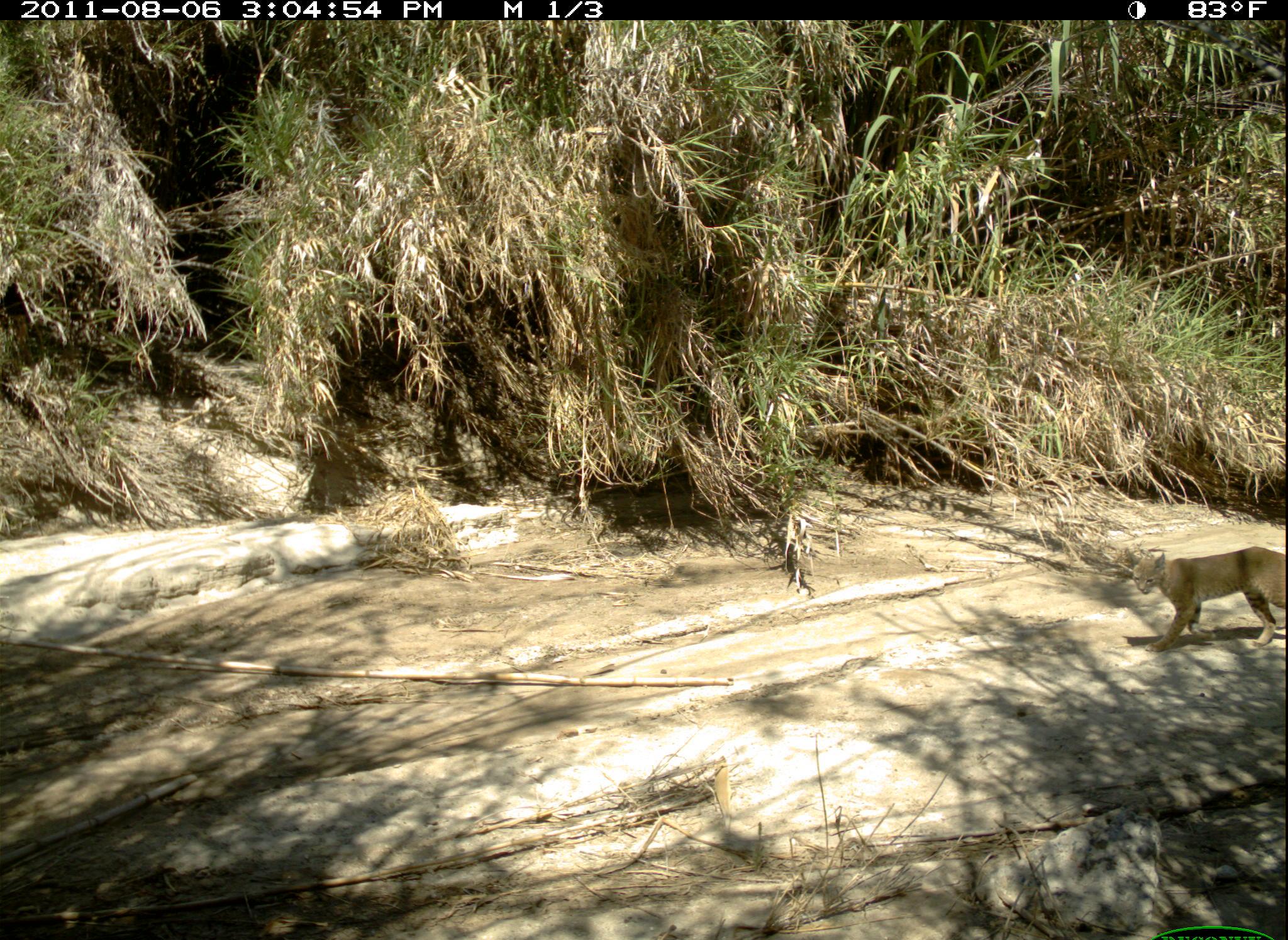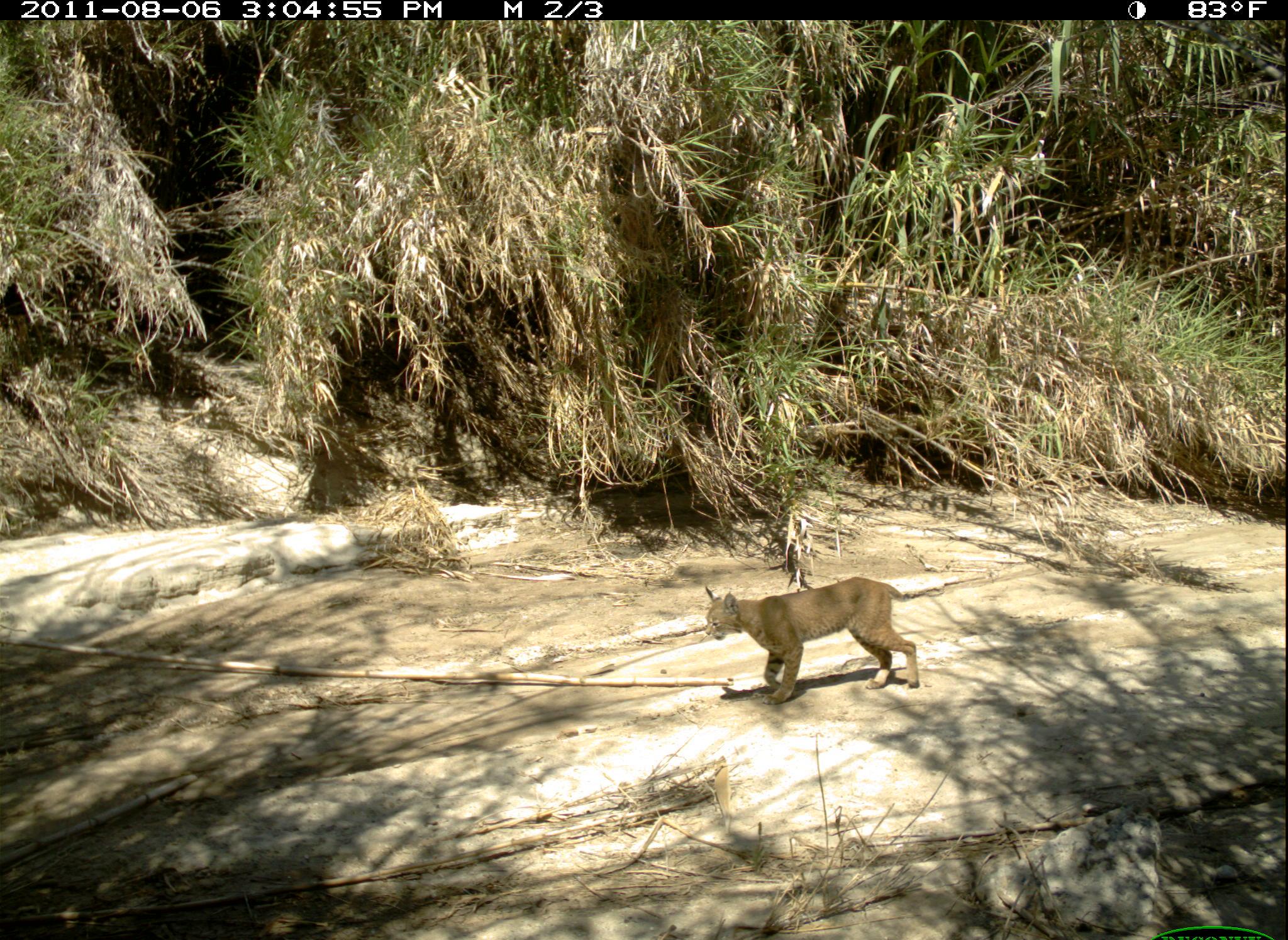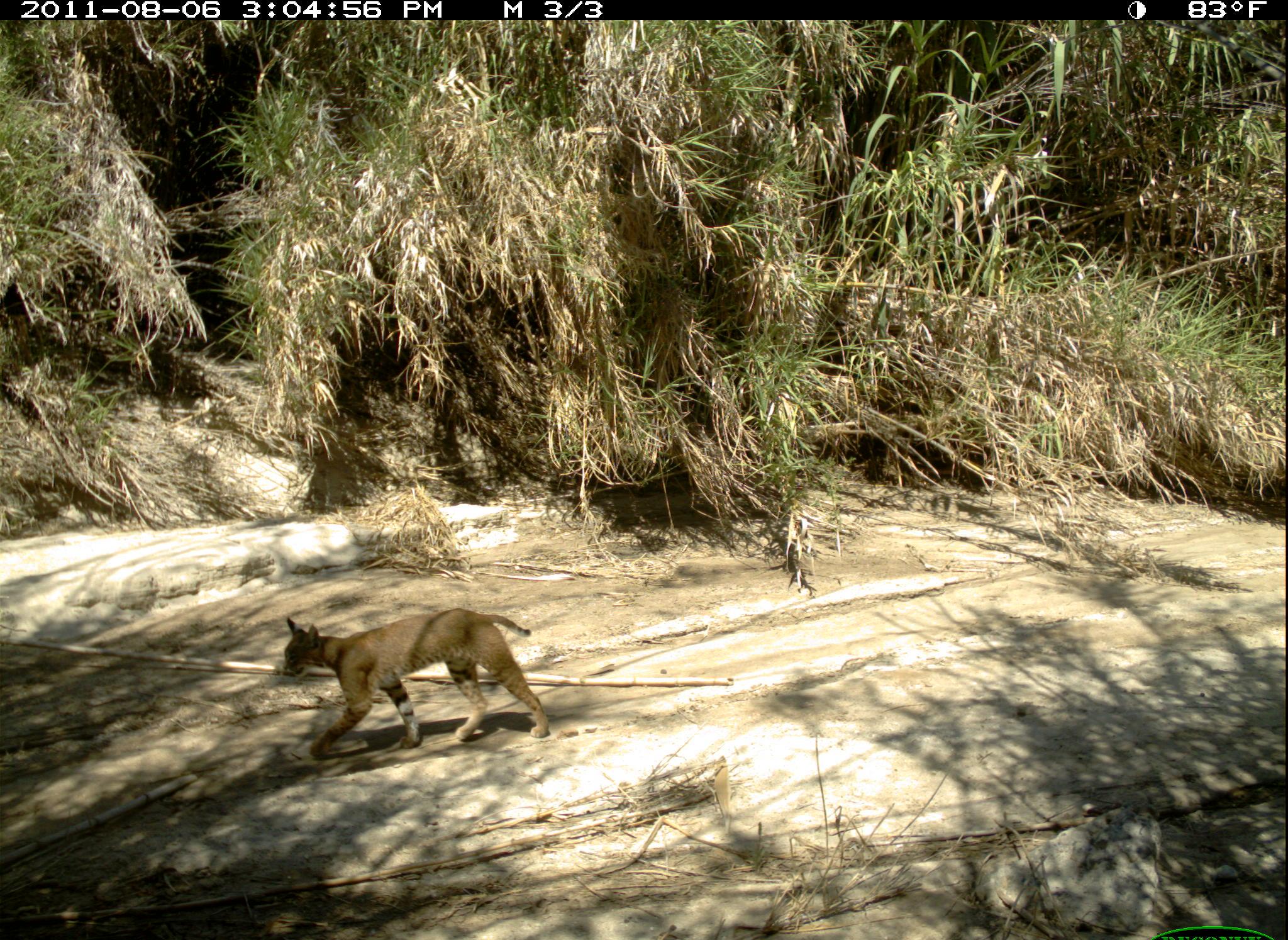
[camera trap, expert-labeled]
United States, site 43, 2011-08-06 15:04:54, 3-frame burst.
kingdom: Animalia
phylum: Chordata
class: Mammalia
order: Carnivora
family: Felidae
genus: Lynx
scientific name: Lynx rufus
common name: bobcat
Bobcat (Lynx rufus).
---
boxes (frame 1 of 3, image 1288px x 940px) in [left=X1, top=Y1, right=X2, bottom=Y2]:
bobcat: [left=1127, top=541, right=1285, bottom=652]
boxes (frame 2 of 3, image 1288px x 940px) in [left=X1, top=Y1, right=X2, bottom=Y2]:
bobcat: [left=699, top=577, right=924, bottom=717]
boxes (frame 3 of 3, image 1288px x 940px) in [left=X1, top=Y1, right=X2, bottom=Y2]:
bobcat: [left=274, top=607, right=554, bottom=763]